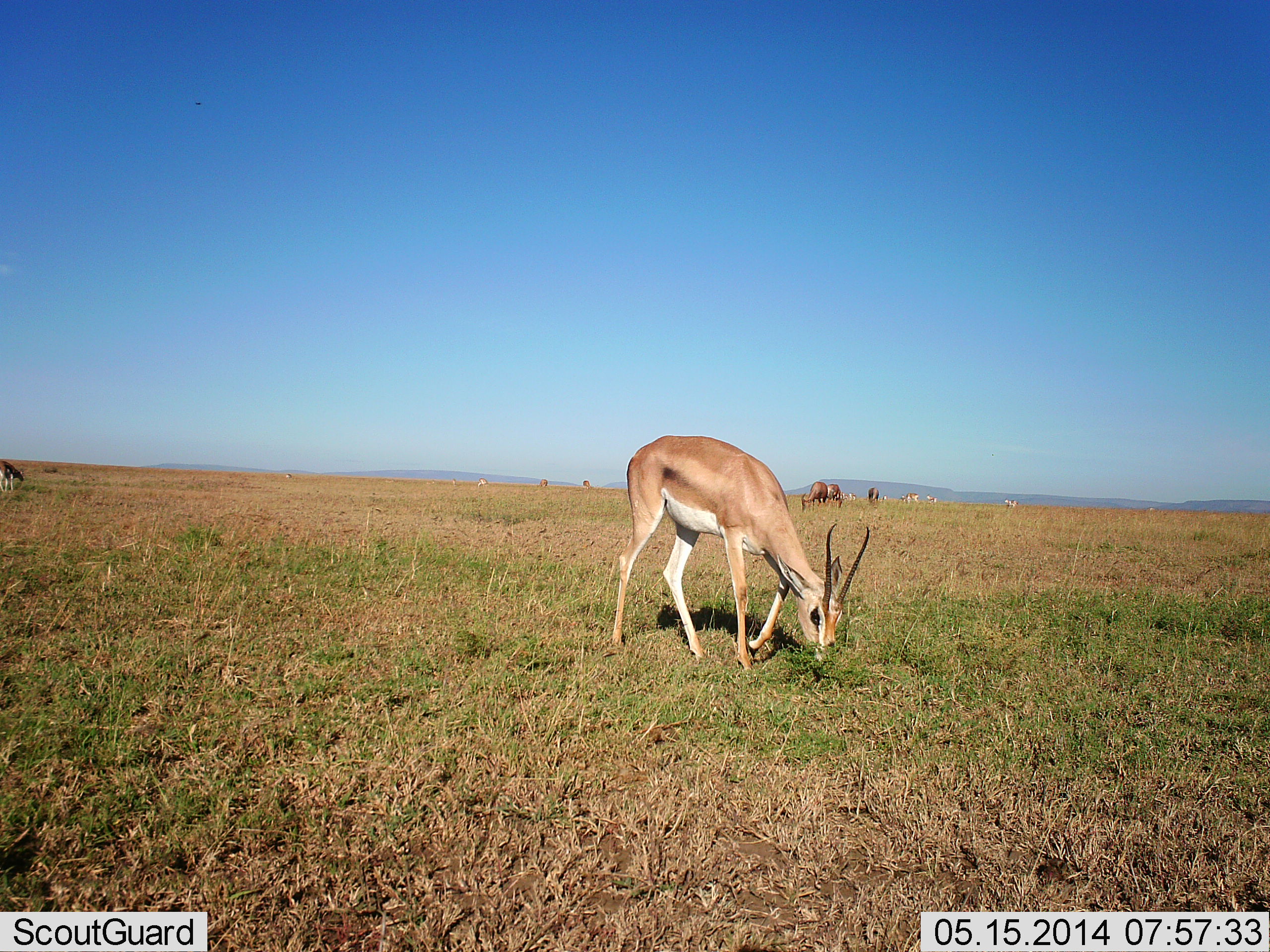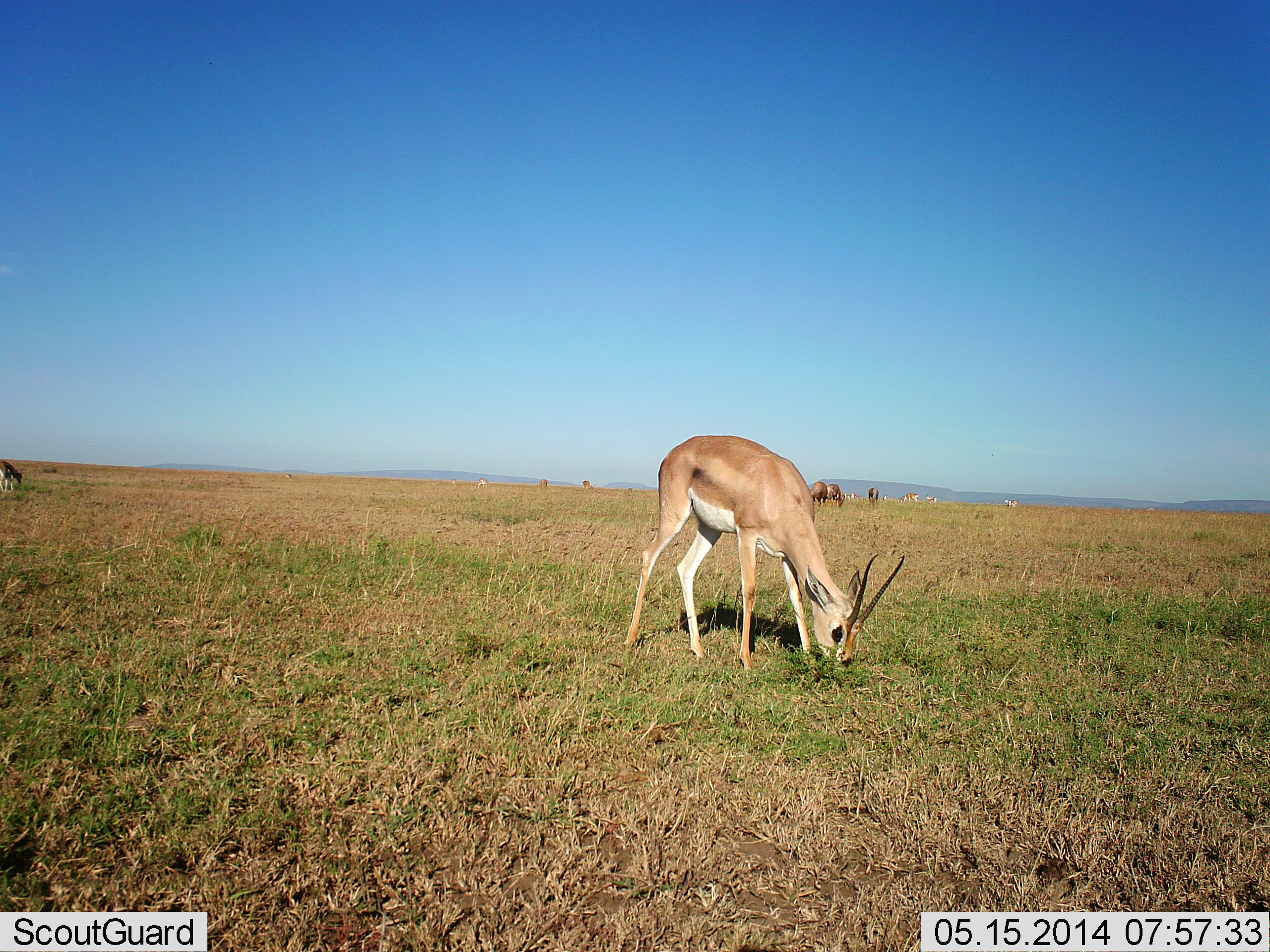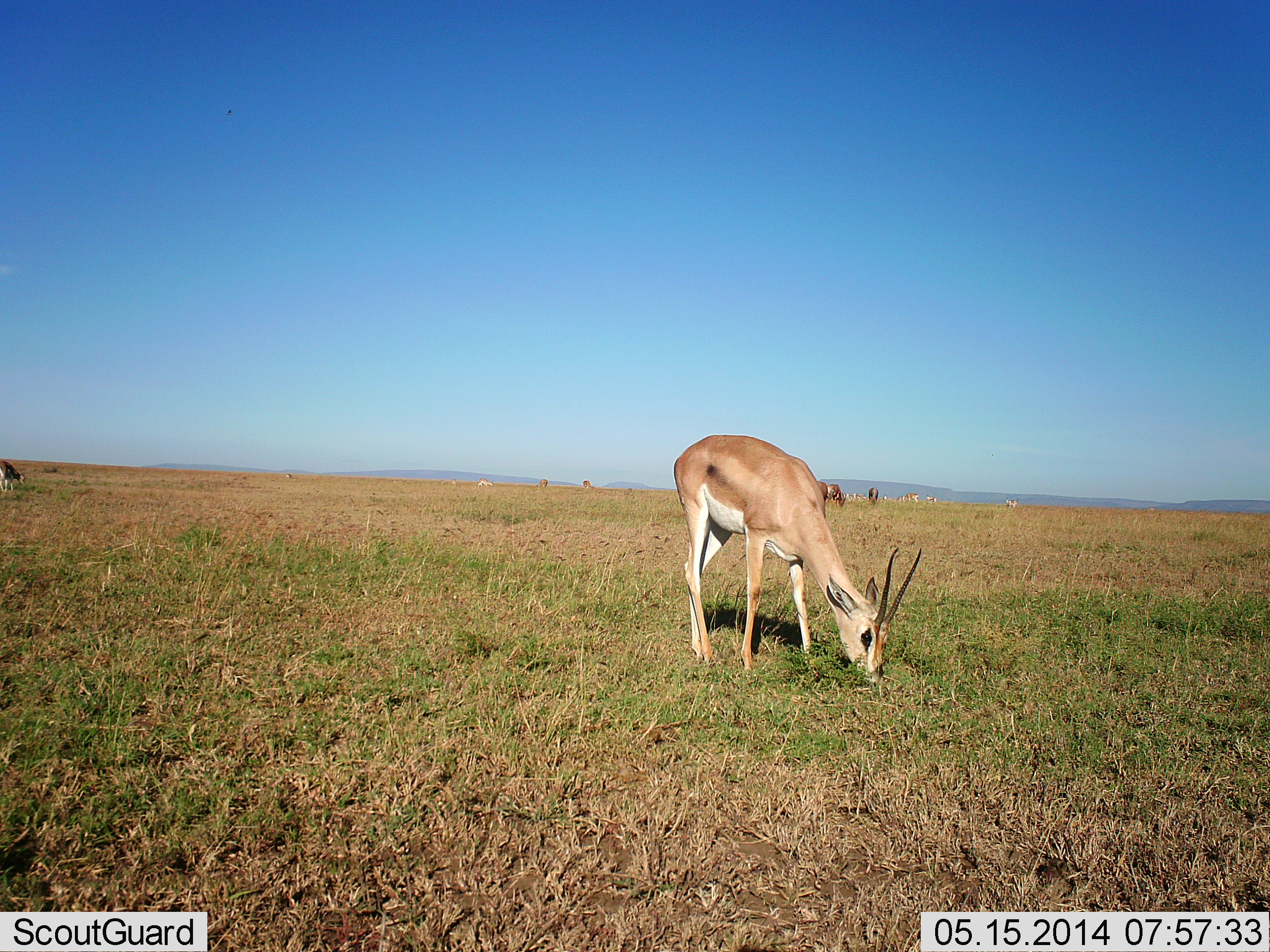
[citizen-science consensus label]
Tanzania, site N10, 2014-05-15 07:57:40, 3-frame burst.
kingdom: Animalia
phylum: Chordata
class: Mammalia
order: Artiodactyla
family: Bovidae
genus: Nanger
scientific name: Nanger granti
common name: grant's gazelle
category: gazellegrants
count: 1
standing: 9%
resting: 0%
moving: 9%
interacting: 2%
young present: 2%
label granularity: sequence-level